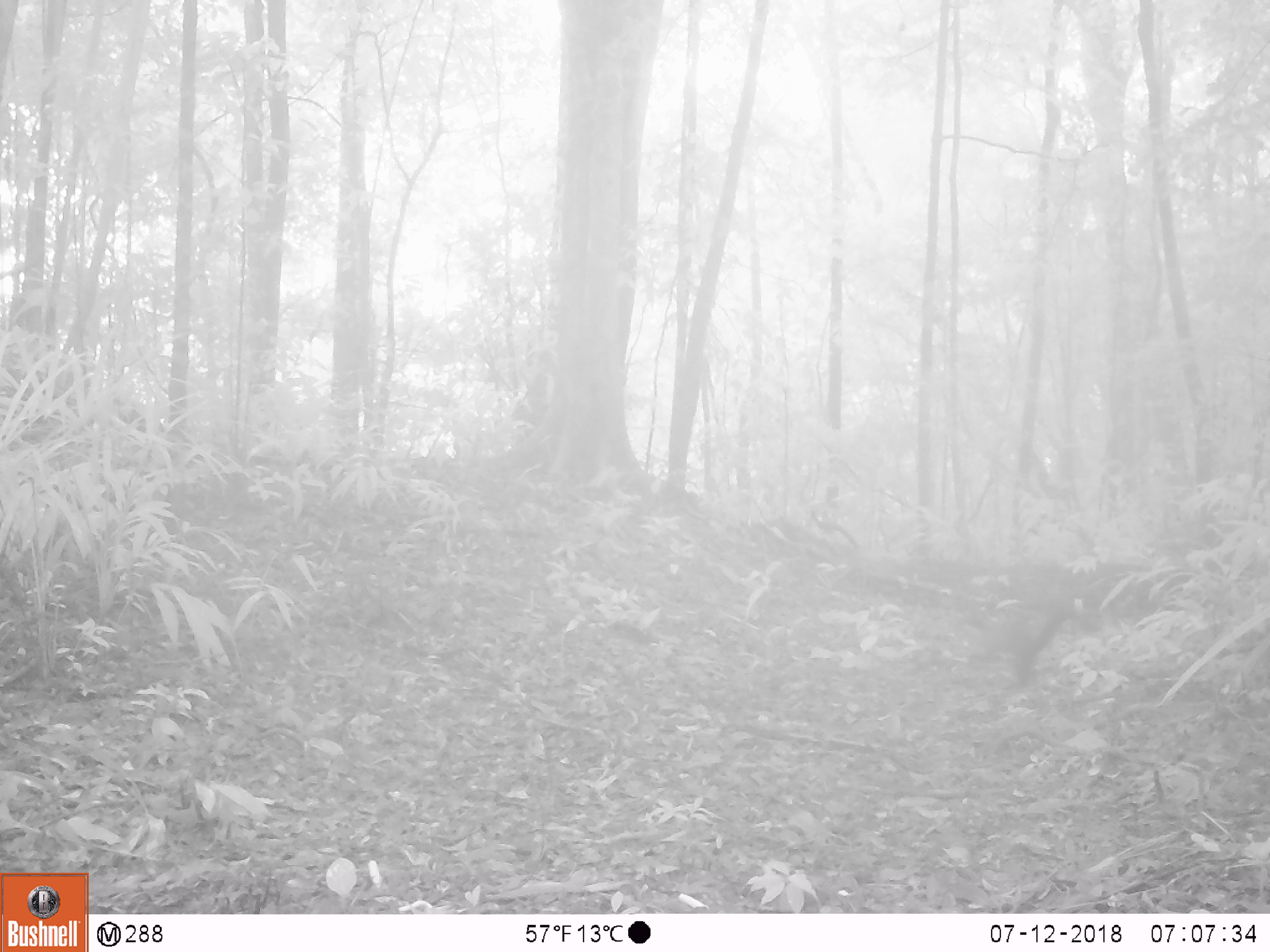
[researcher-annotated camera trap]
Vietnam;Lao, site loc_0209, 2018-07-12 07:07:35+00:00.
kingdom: Animalia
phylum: Chordata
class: Mammalia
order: Carnivora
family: Mustelidae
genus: Martes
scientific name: Martes flavigula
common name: yellow-throated marten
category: yellow throated marten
Yellow throated marten (yellow-throated marten) (Martes flavigula). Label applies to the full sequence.